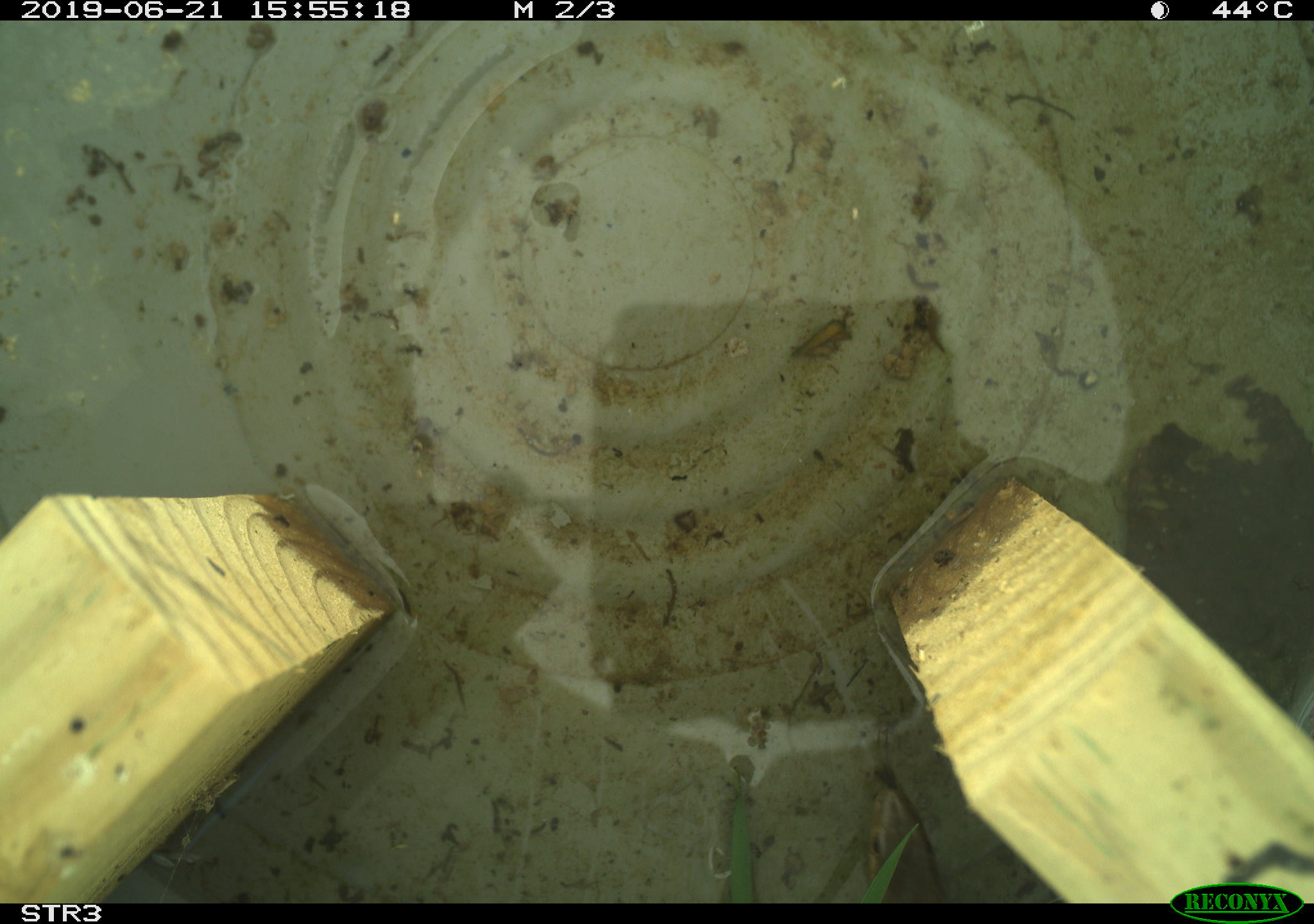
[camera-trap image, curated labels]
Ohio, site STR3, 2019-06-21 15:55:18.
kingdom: Animalia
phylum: Chordata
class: Reptilia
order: Squamata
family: Colubridae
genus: Thamnophis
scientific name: Thamnophis sirtalis sirtalis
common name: eastern gartersnake